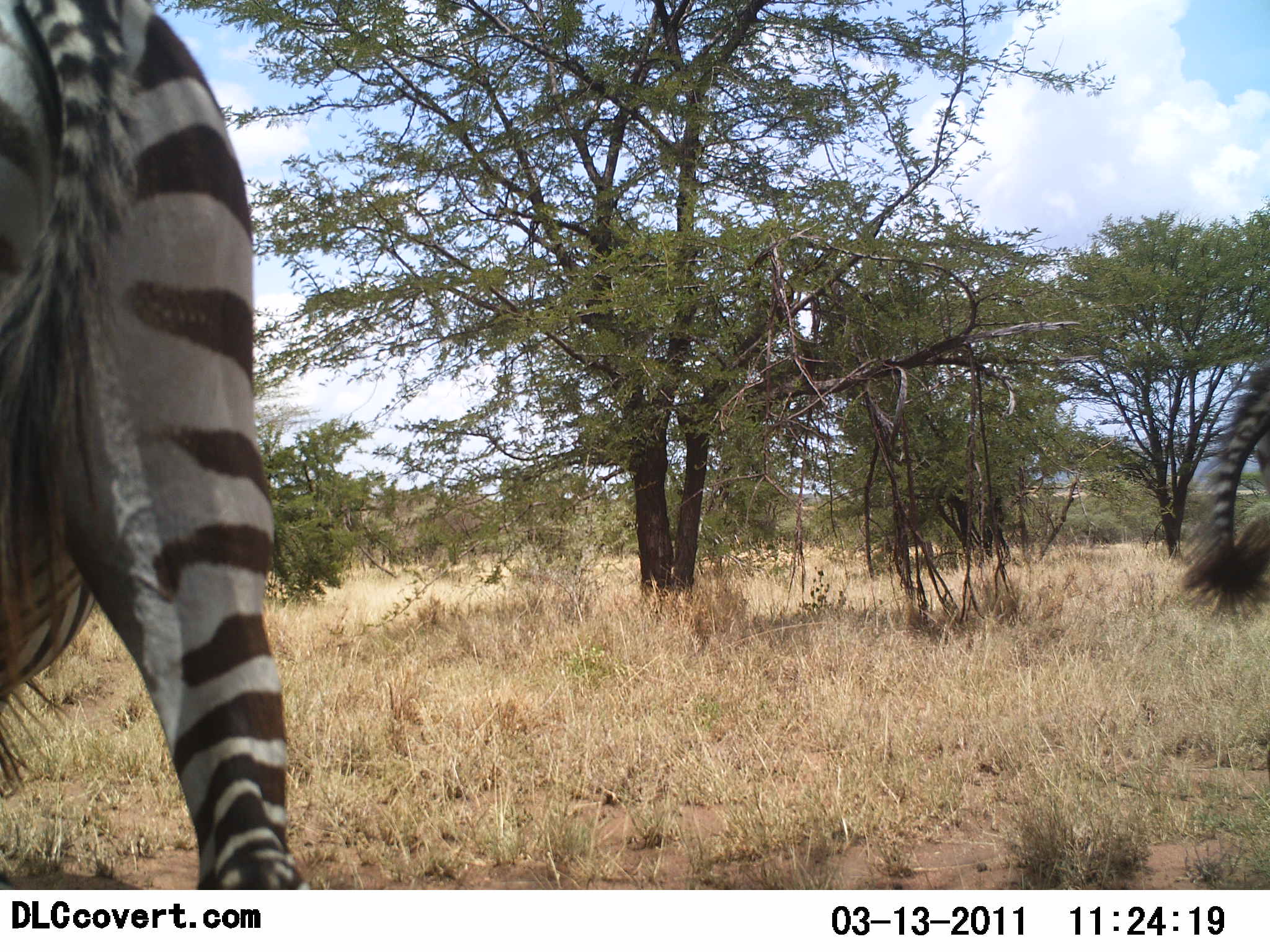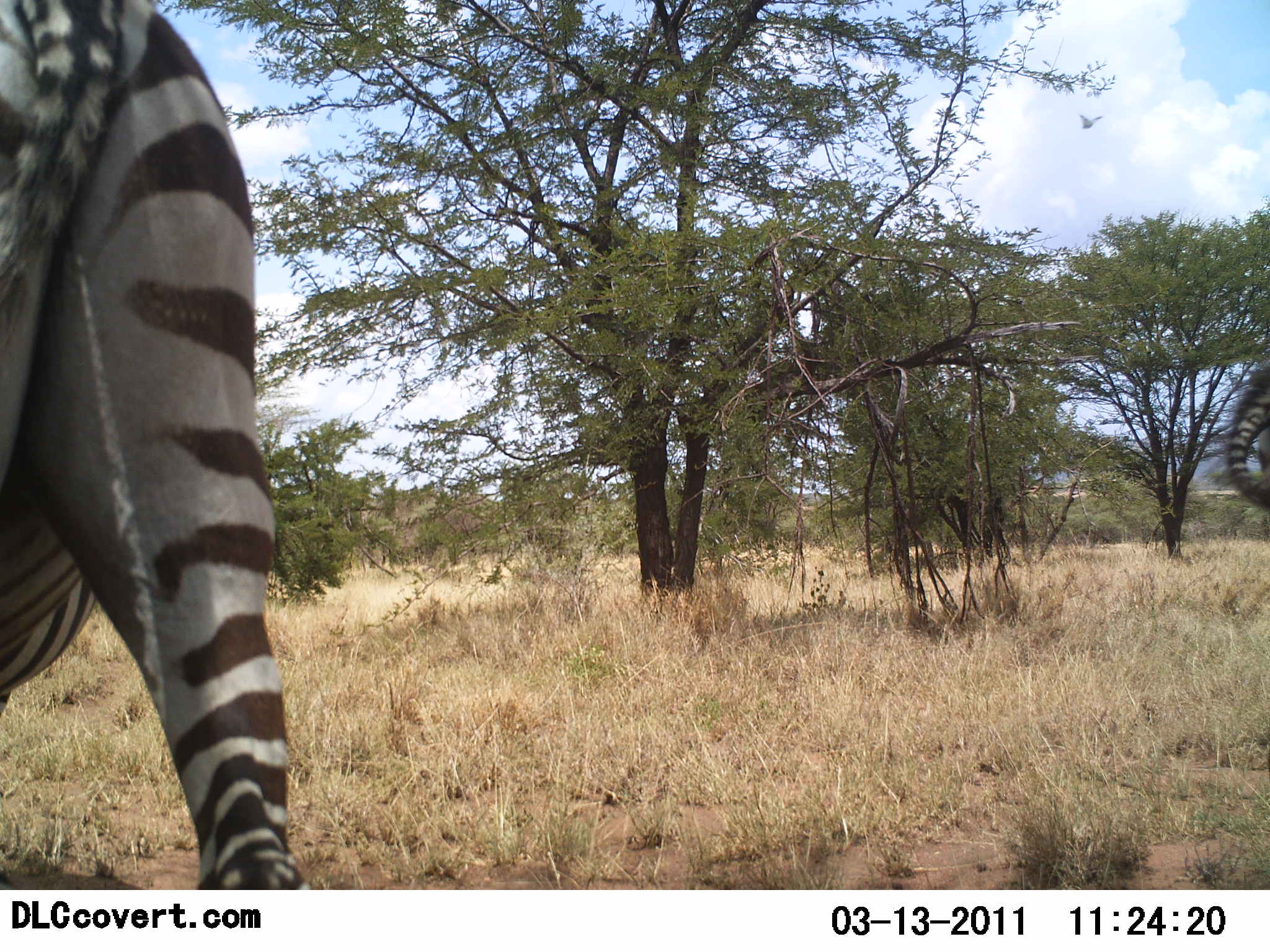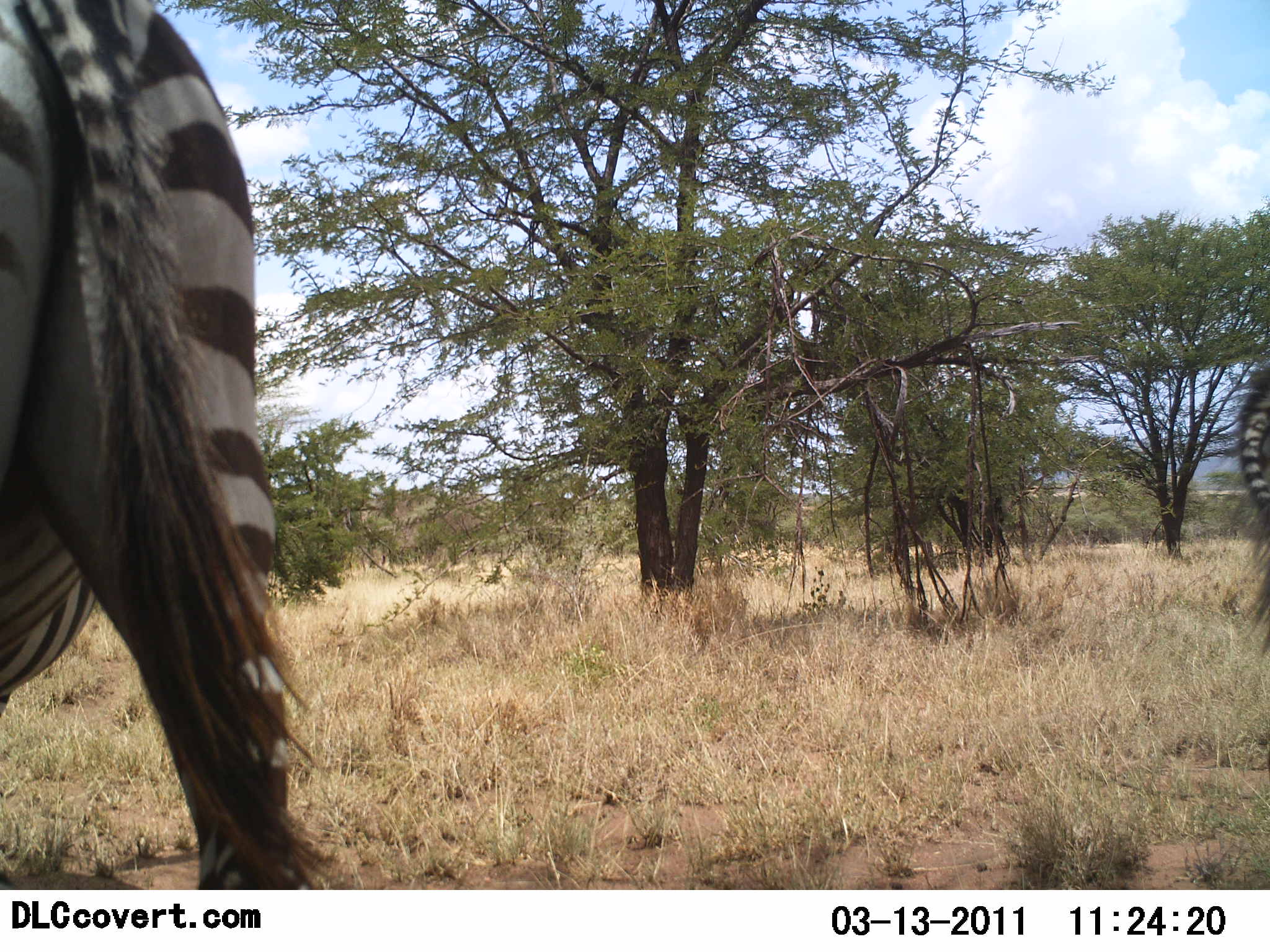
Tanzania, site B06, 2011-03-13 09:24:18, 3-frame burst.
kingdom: Animalia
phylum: Chordata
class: Mammalia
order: Perissodactyla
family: Equidae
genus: Equus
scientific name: Equus quagga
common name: plains zebra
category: zebra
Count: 2.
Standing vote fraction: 100%.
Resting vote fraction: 0%.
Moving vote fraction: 0%.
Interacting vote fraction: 0%.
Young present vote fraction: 0%.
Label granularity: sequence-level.